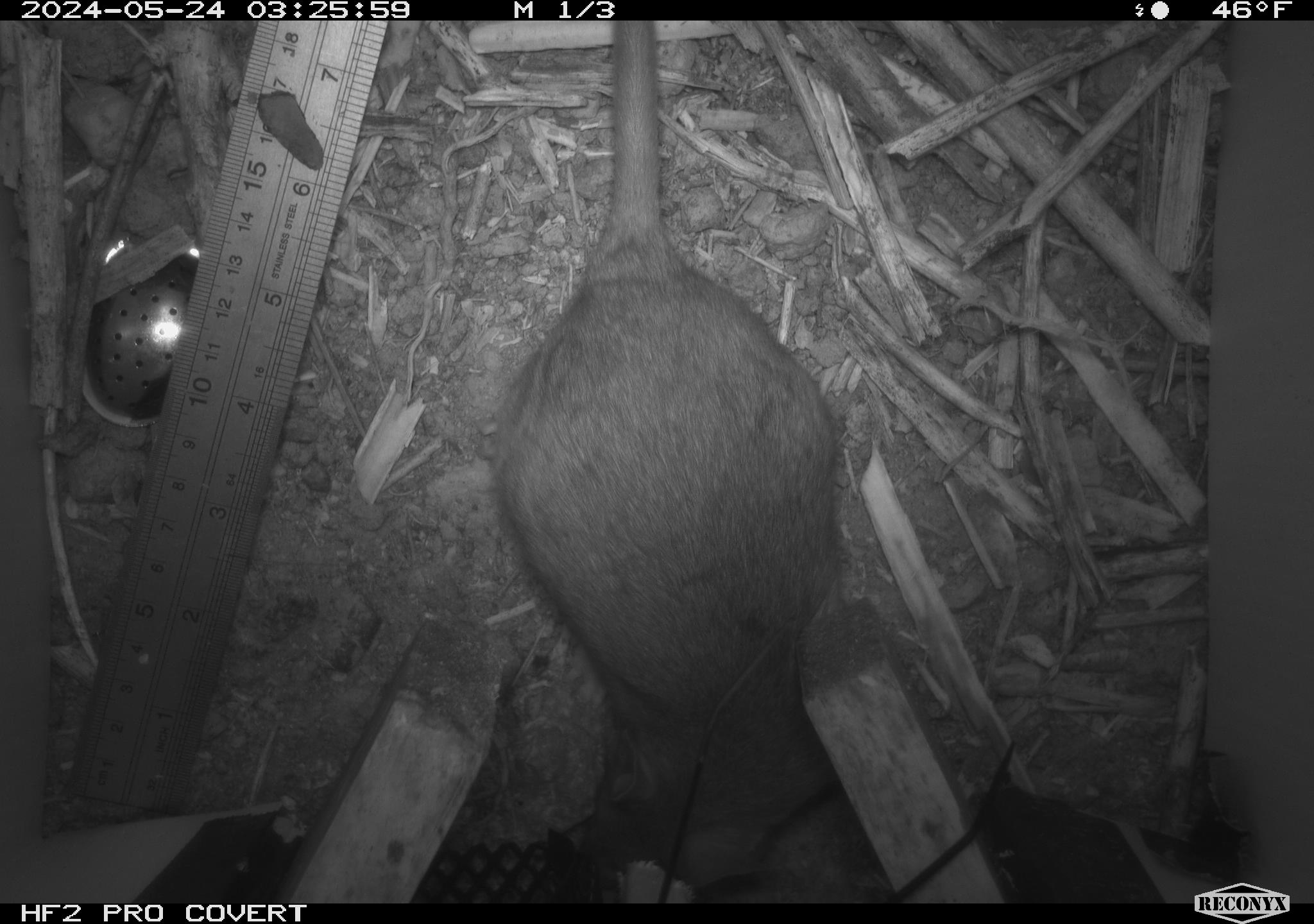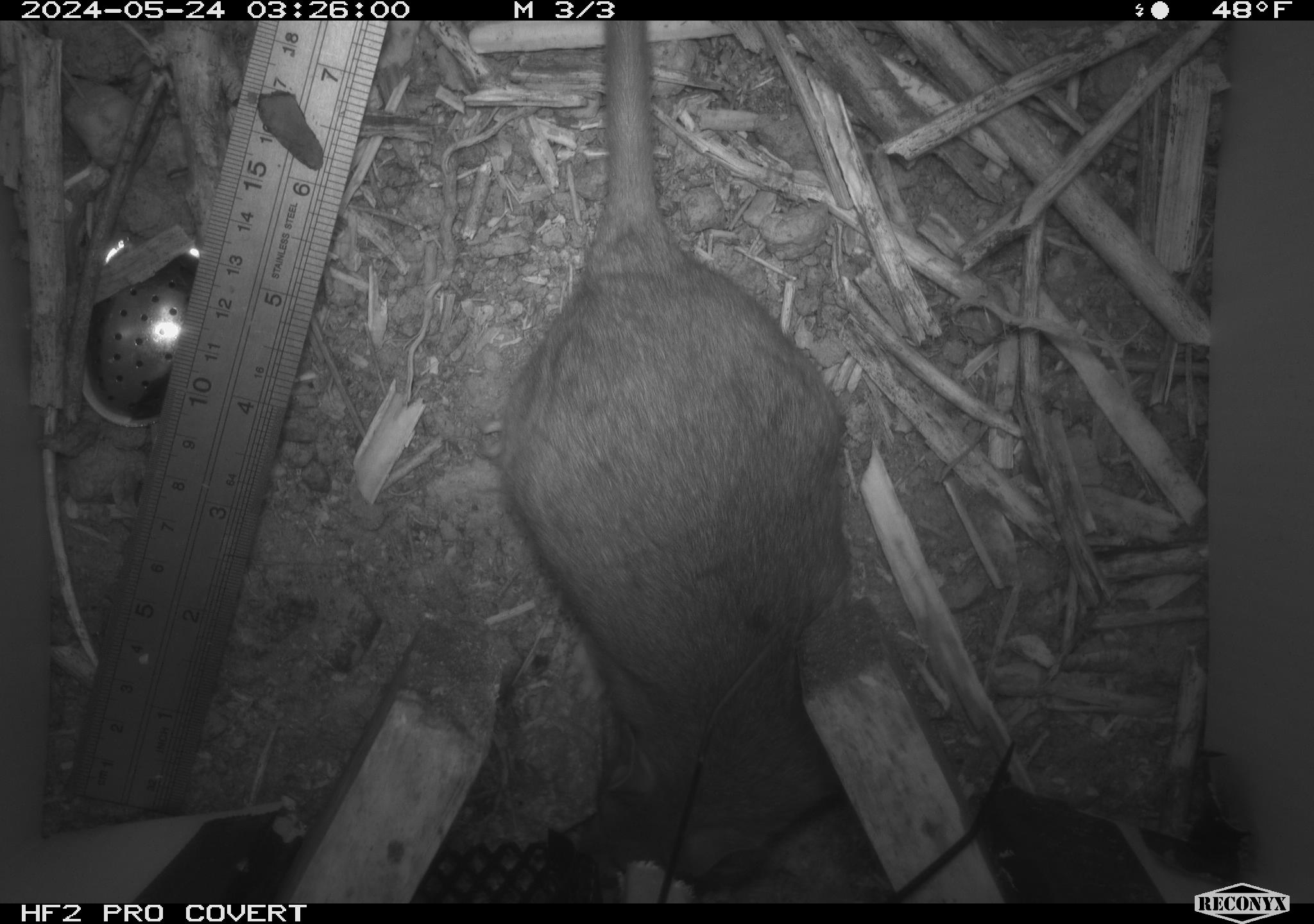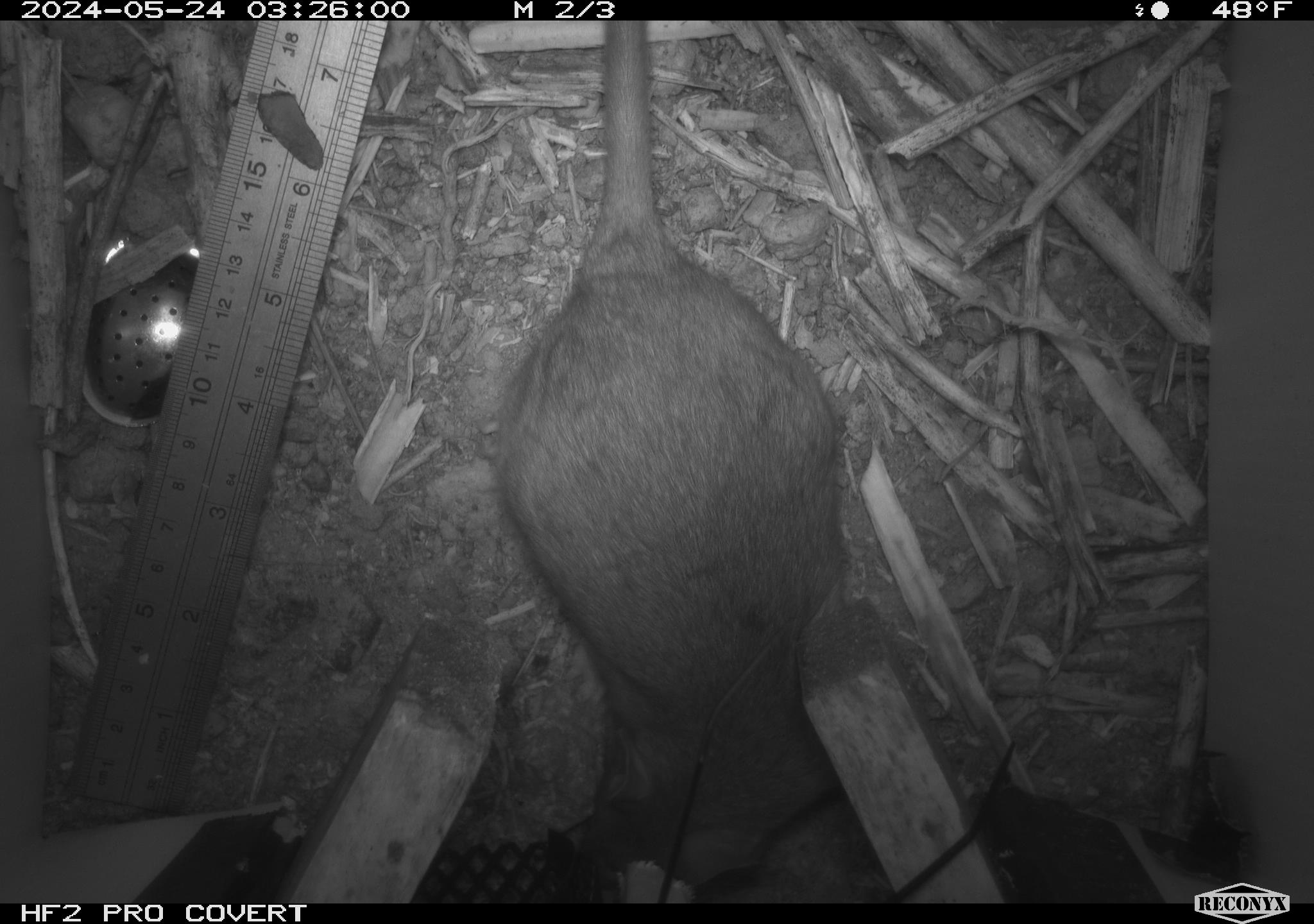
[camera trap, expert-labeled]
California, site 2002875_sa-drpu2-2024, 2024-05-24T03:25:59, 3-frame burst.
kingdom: Animalia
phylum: Chordata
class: Mammalia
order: Rodentia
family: Cricetidae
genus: Neotoma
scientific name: Neotoma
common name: pack rat or woodrat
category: neotoma species